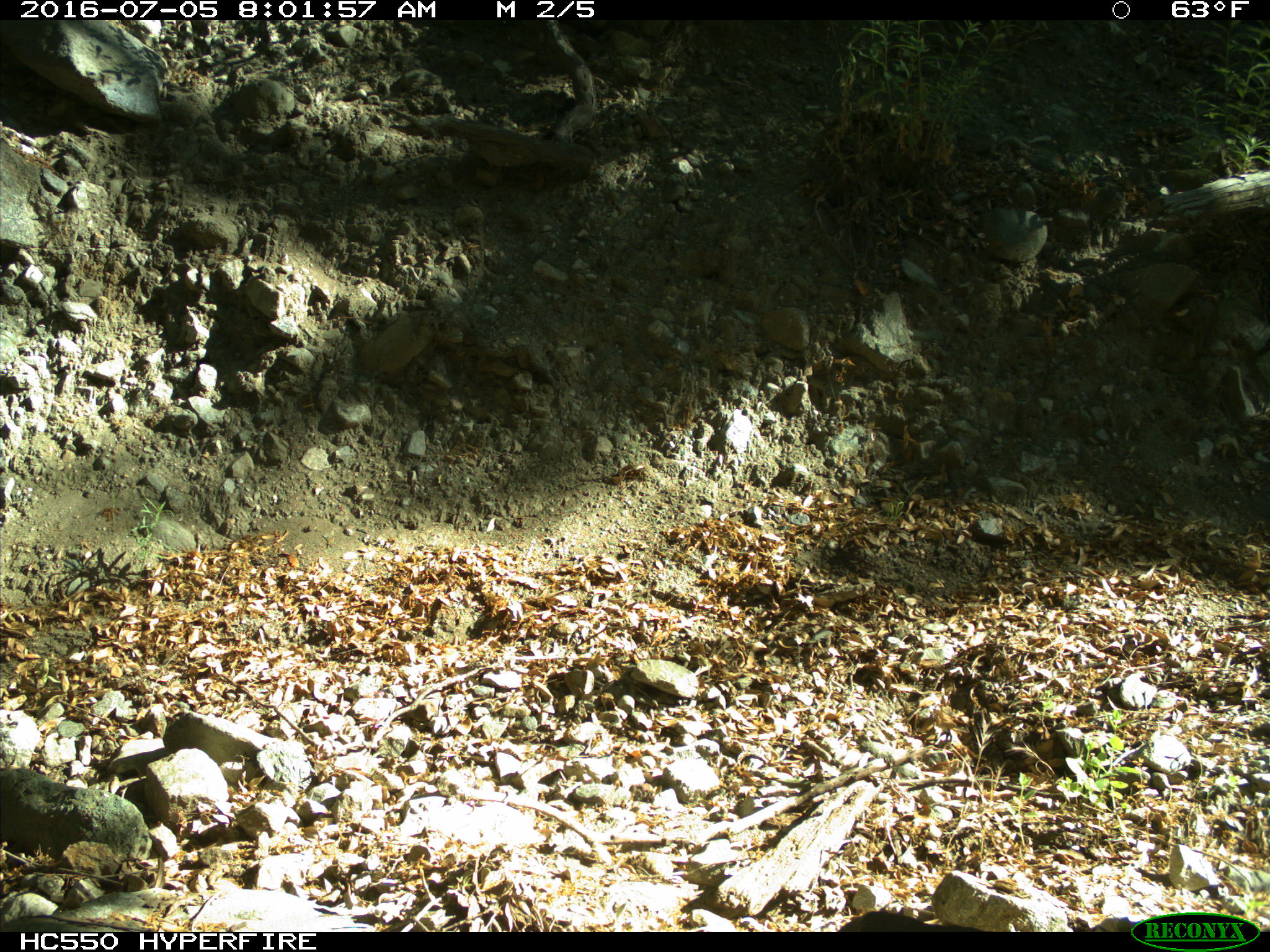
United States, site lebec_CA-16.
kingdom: Animalia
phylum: Chordata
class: Mammalia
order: Artiodactyla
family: Bovidae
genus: Bos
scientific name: Bos taurus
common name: domestic cow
Bos taurus (domestic cow).